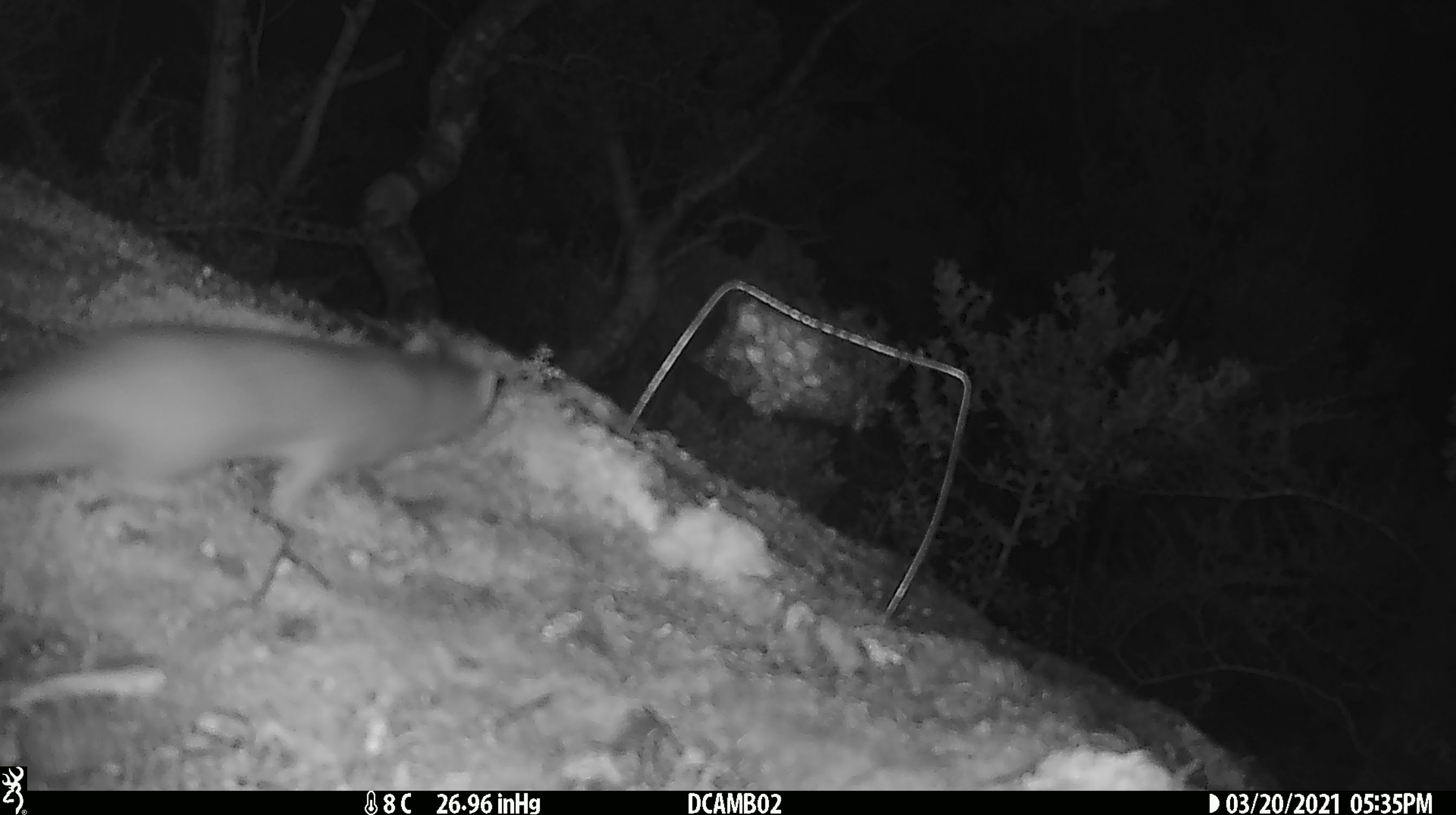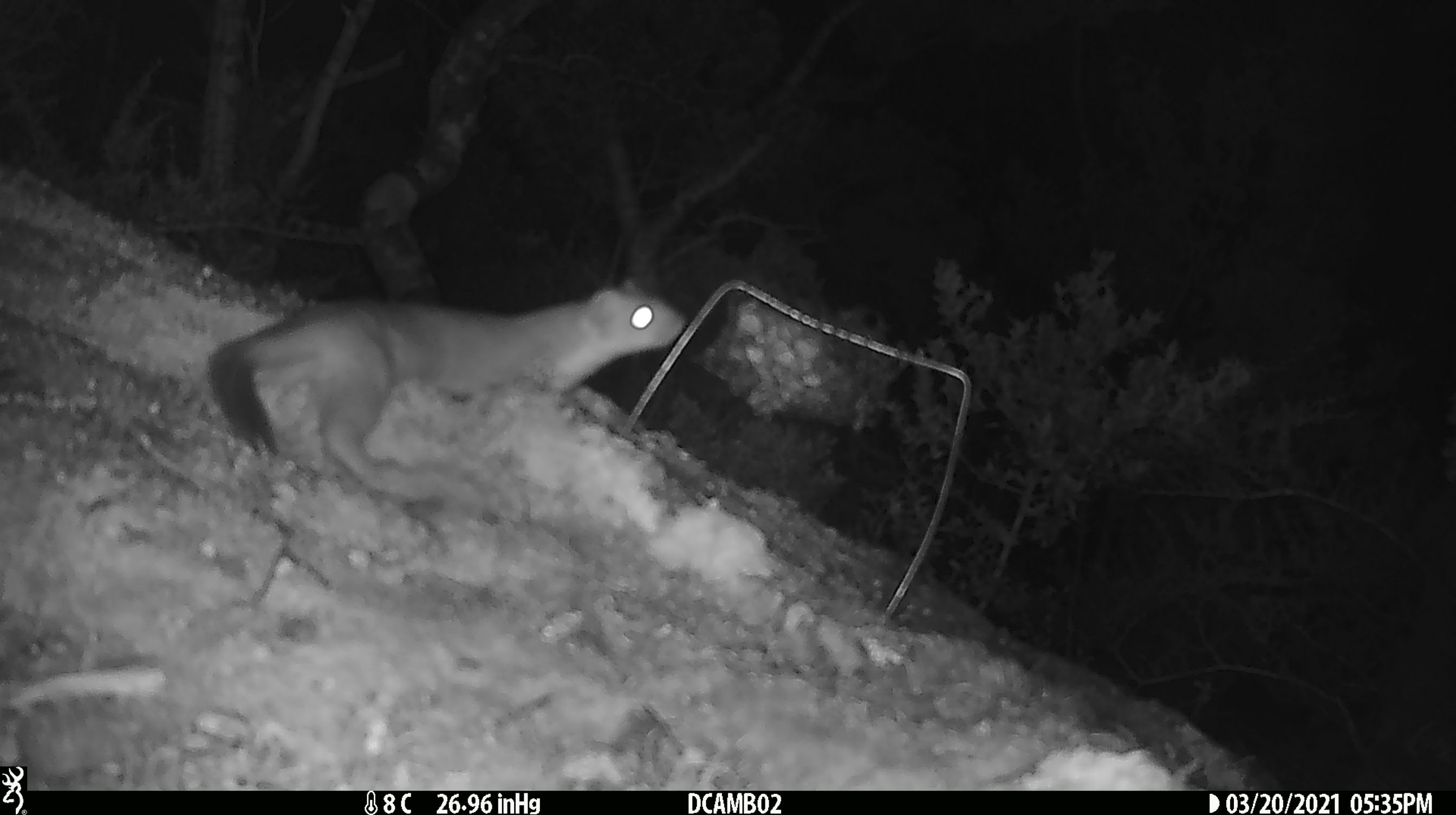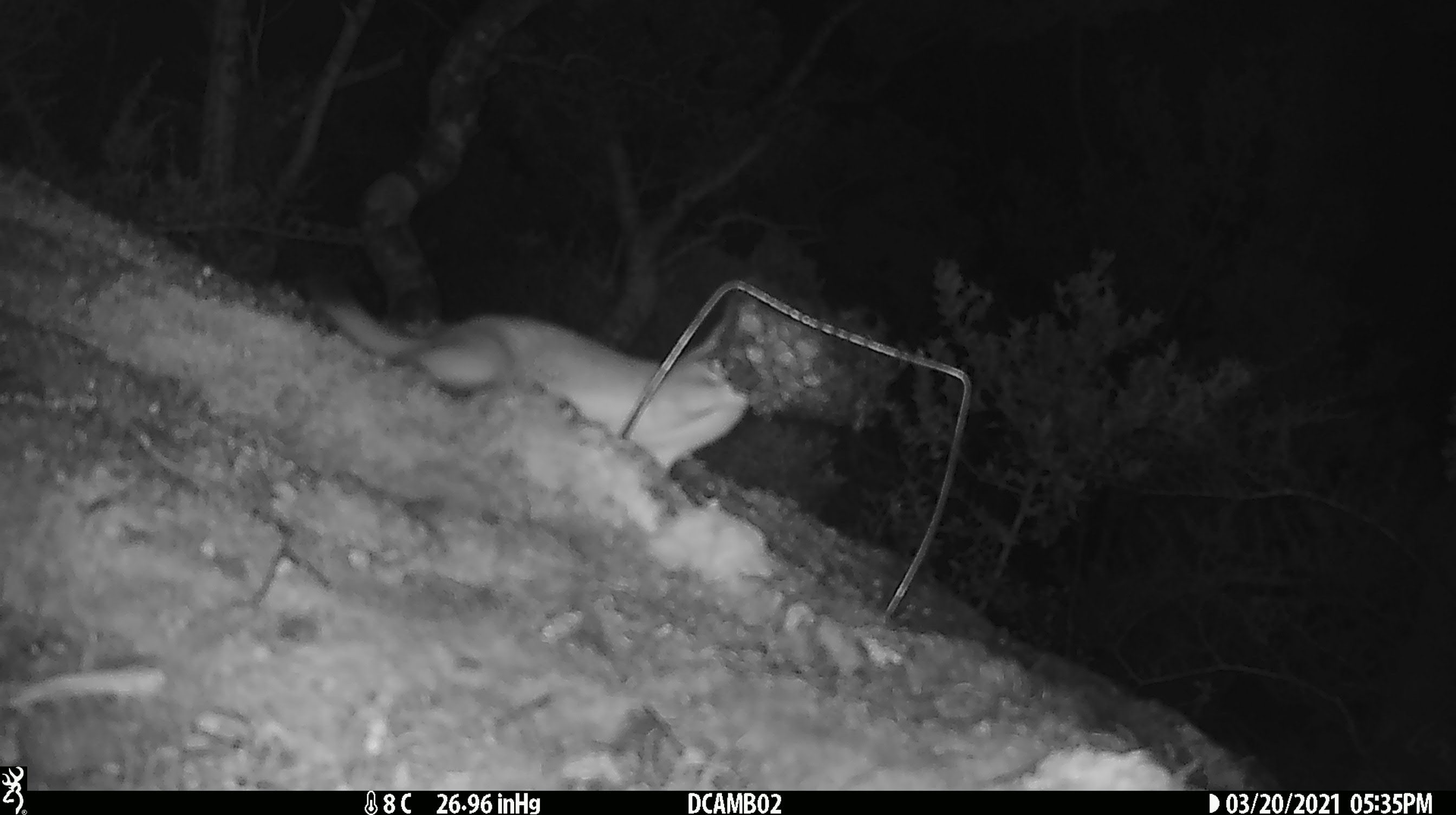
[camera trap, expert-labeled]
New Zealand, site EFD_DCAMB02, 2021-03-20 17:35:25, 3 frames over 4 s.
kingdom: Animalia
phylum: Chordata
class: Mammalia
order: Carnivora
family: Mustelidae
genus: Mustela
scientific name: Mustela erminea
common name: stoat